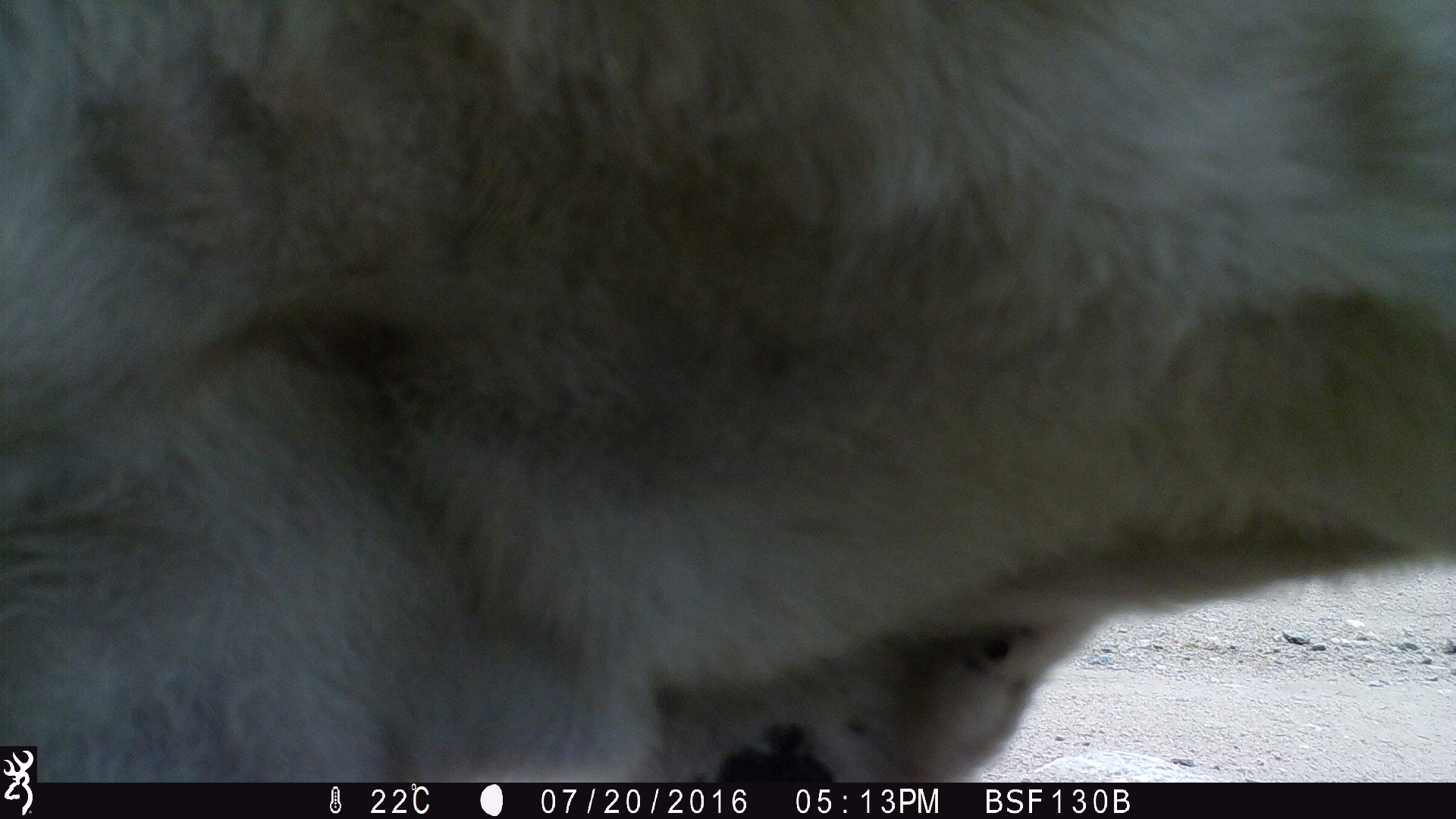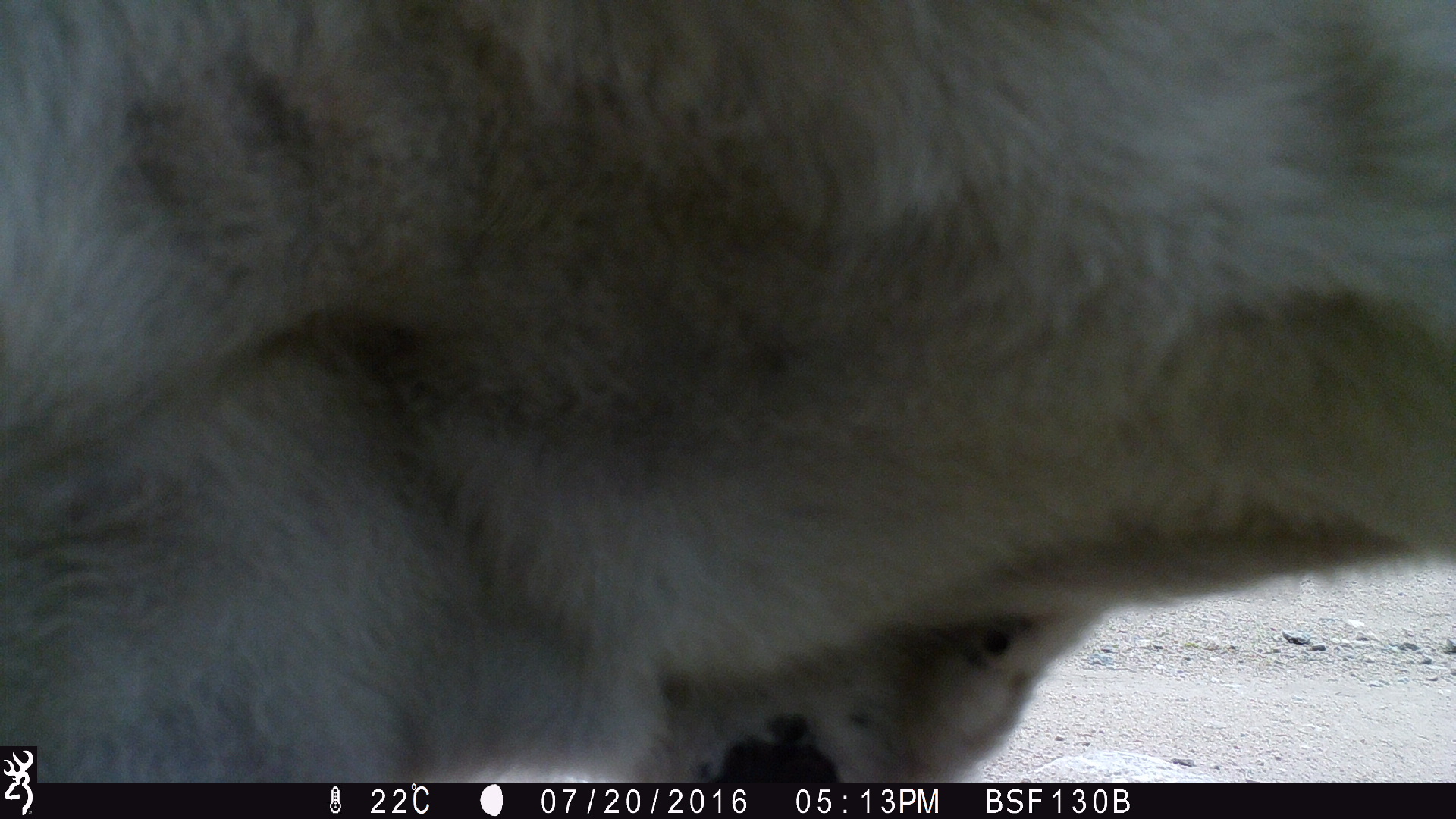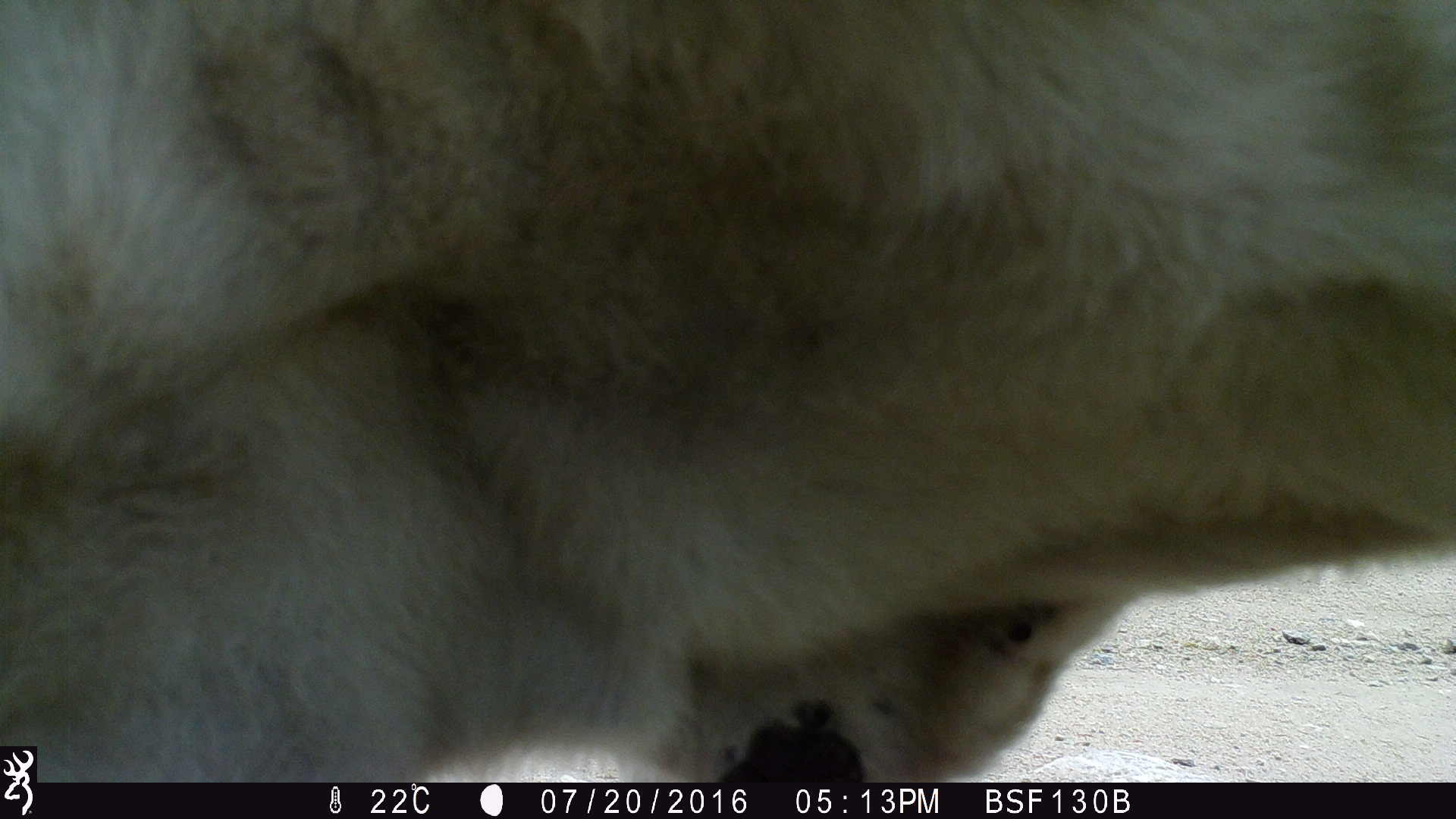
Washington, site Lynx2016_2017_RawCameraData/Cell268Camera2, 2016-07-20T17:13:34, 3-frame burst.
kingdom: Animalia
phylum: Chordata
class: Mammalia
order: Artiodactyla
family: Bovidae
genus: Bos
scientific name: Bos taurus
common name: domestic cattle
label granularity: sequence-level